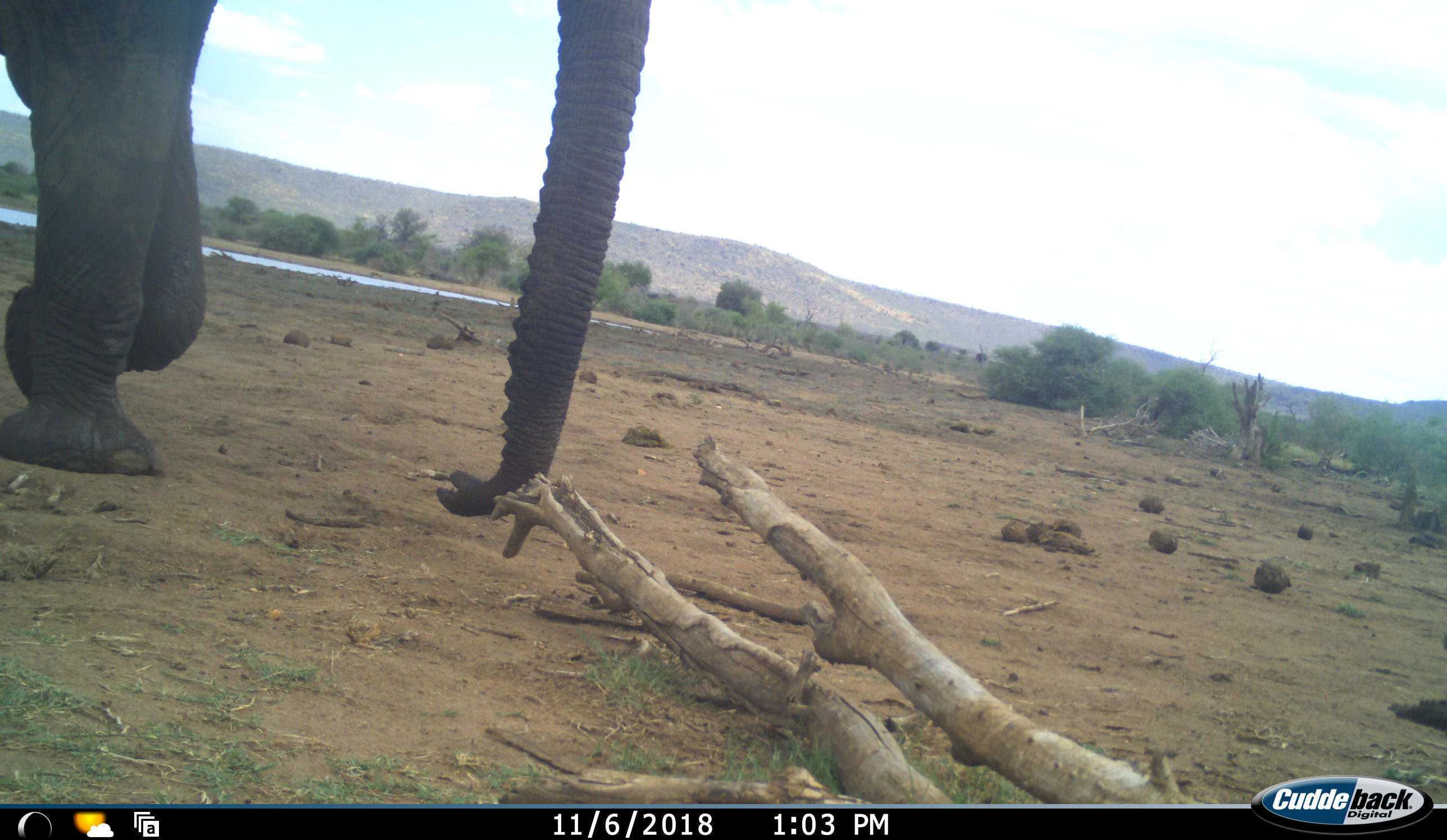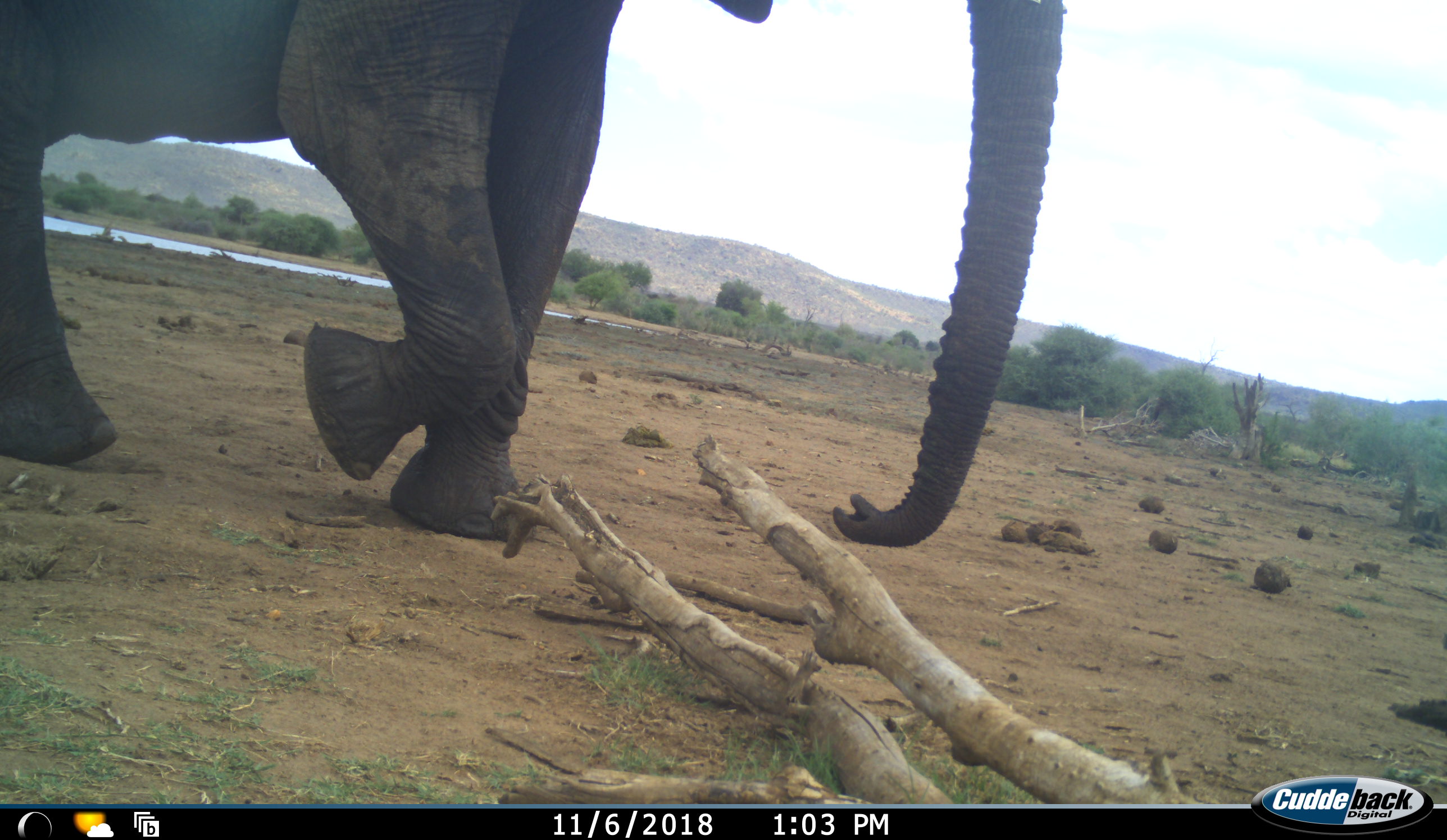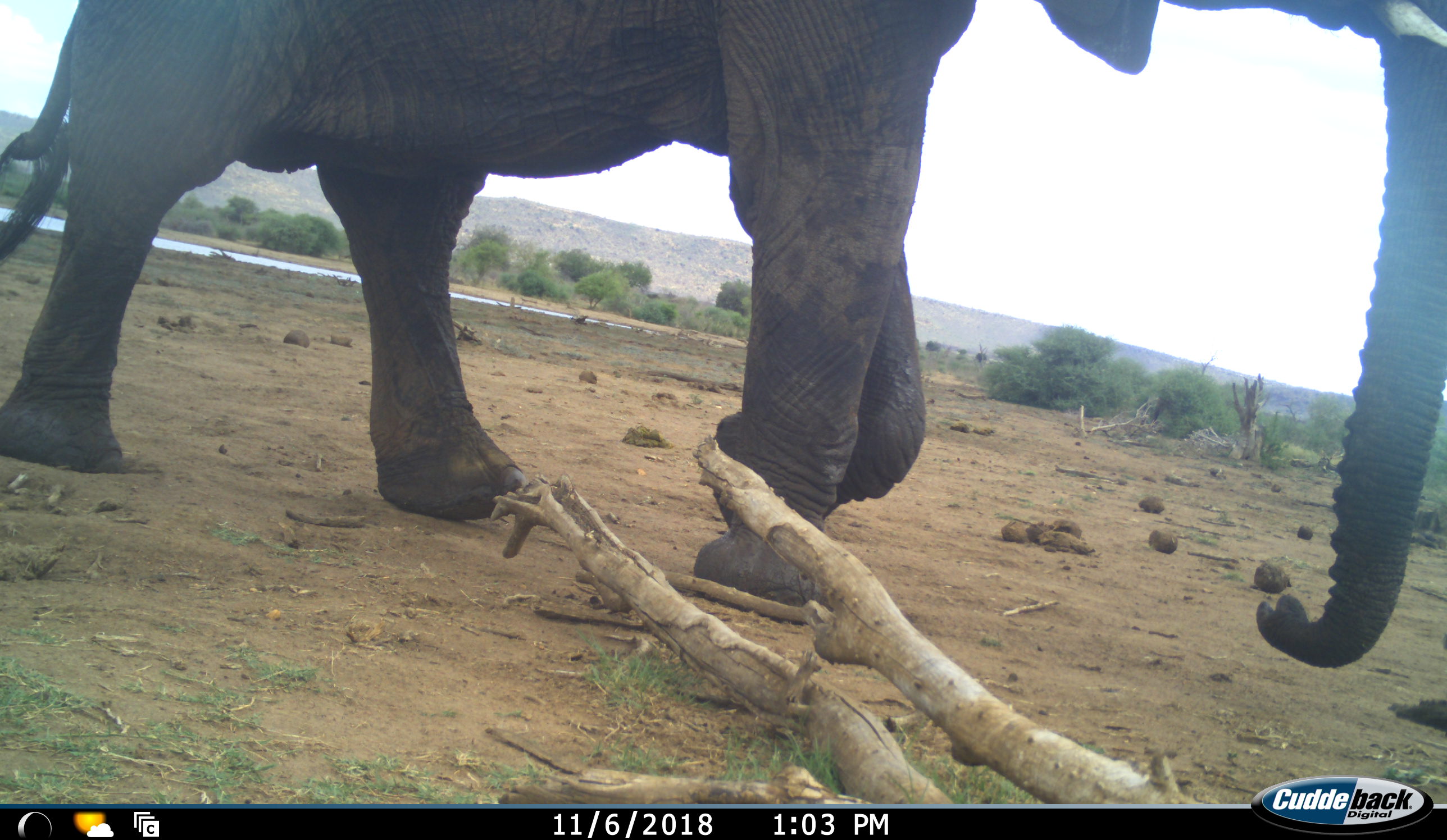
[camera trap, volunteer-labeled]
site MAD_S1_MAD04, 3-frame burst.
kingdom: Animalia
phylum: Chordata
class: Mammalia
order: Proboscidea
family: Elephantidae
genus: Loxodonta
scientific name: Loxodonta africana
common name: african bush elephant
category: elephant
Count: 1.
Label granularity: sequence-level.